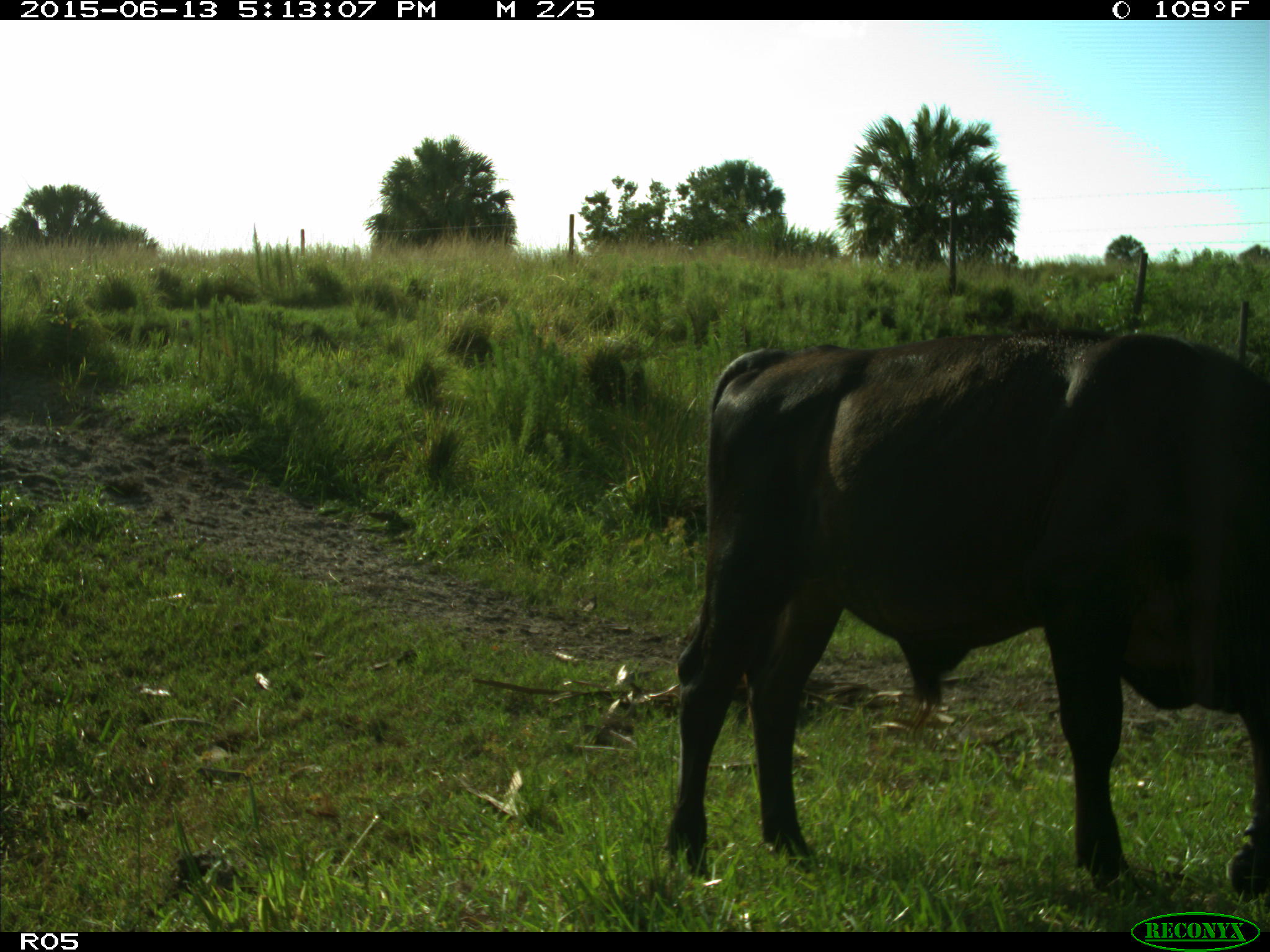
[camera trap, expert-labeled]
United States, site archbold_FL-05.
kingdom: Animalia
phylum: Chordata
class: Mammalia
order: Artiodactyla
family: Bovidae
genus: Bos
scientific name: Bos taurus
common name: domestic cow